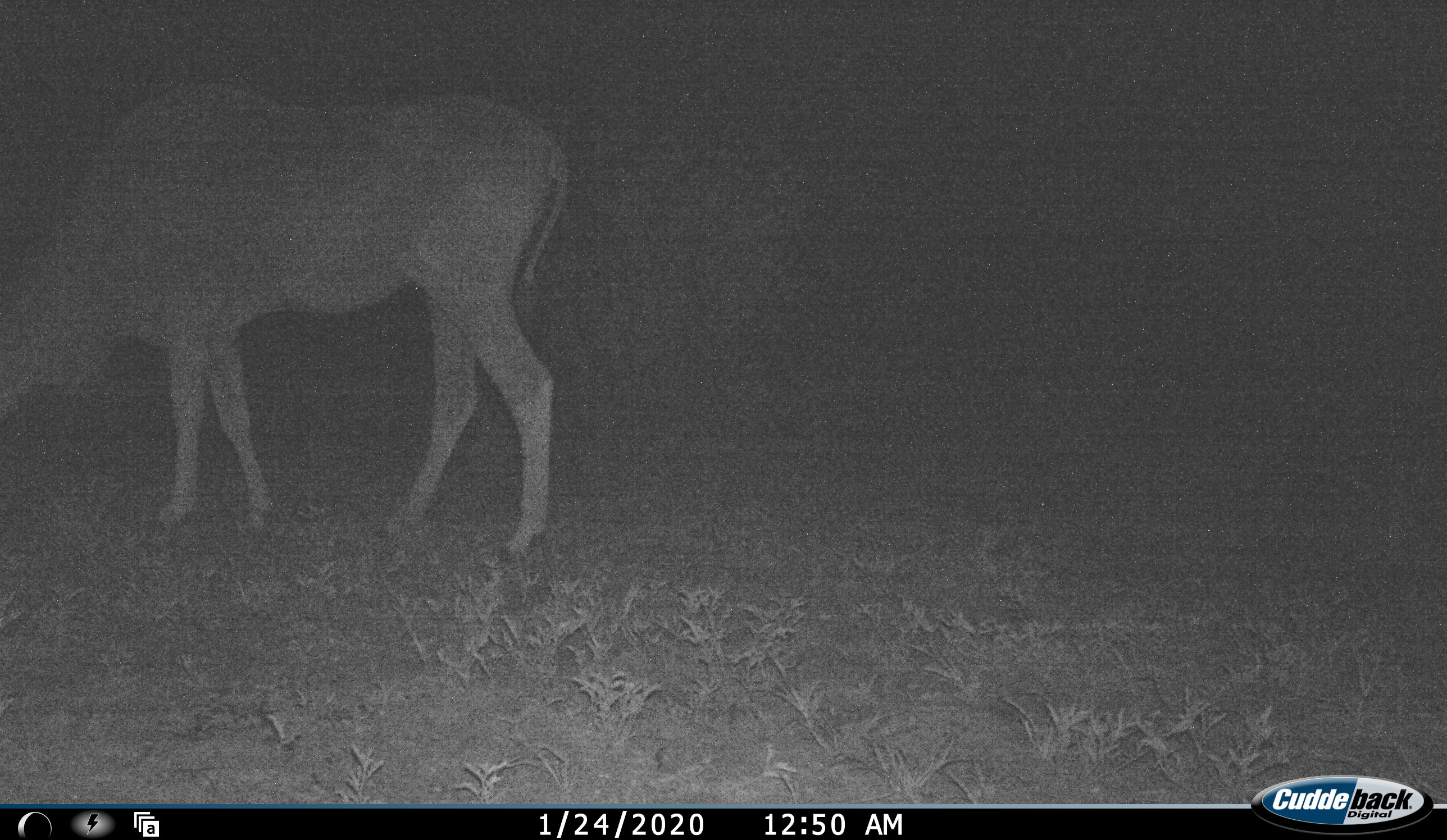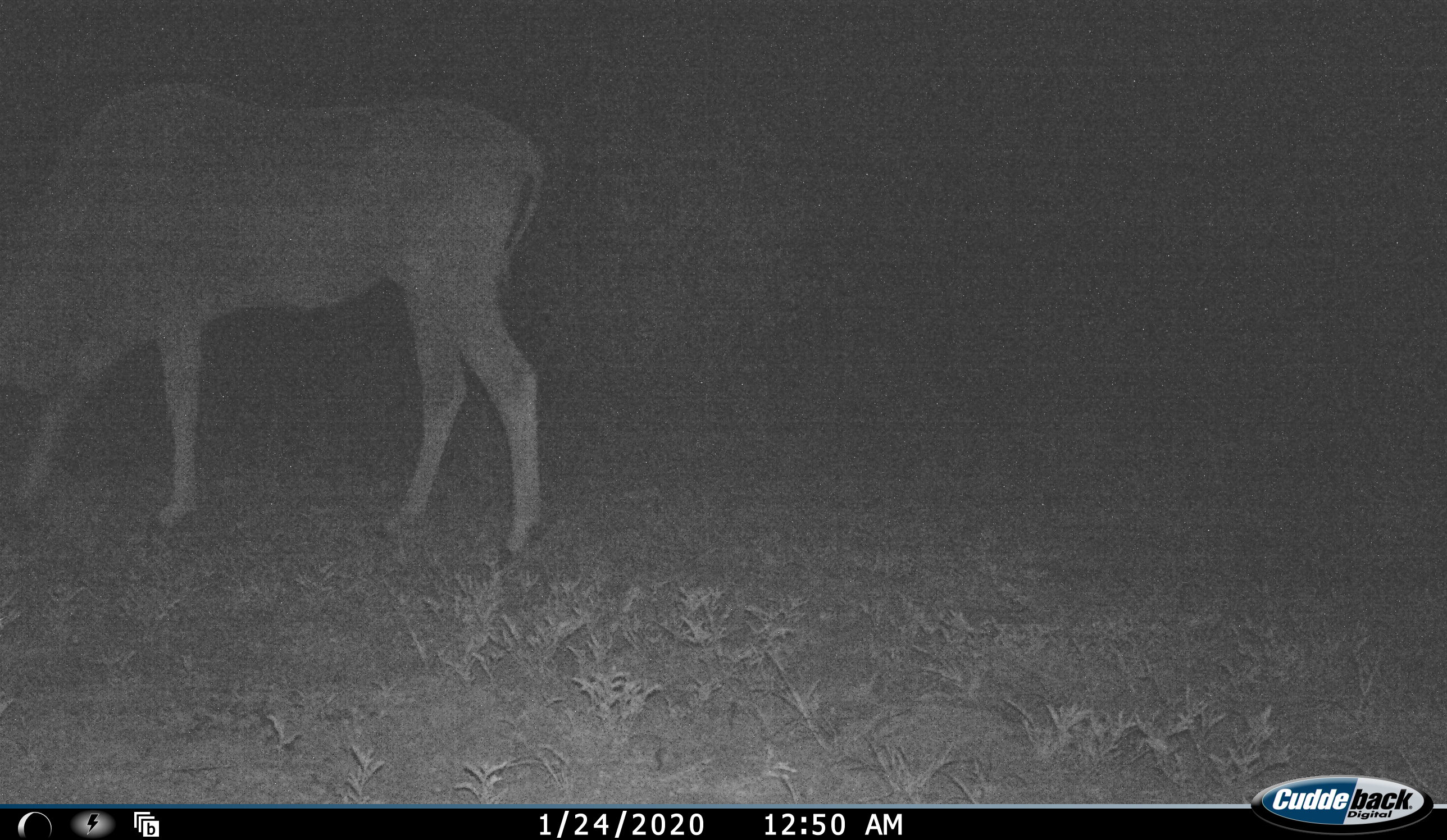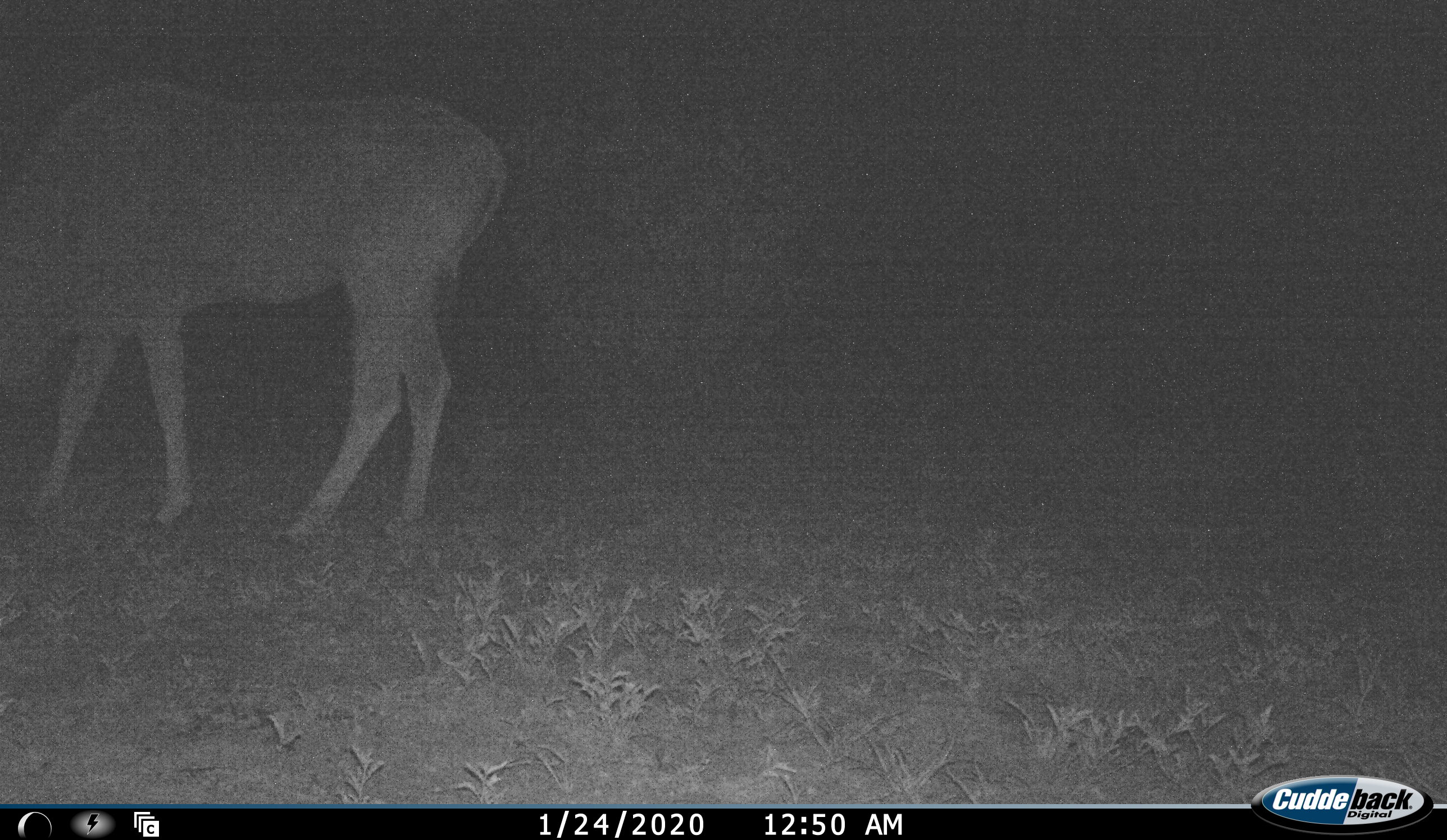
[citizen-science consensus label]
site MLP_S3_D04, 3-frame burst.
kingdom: Animalia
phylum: Chordata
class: Mammalia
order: Artiodactyla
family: Bovidae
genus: Tragelaphus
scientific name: Tragelaphus oryx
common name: eland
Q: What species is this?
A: Eland (Tragelaphus oryx).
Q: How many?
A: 1.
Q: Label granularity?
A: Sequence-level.